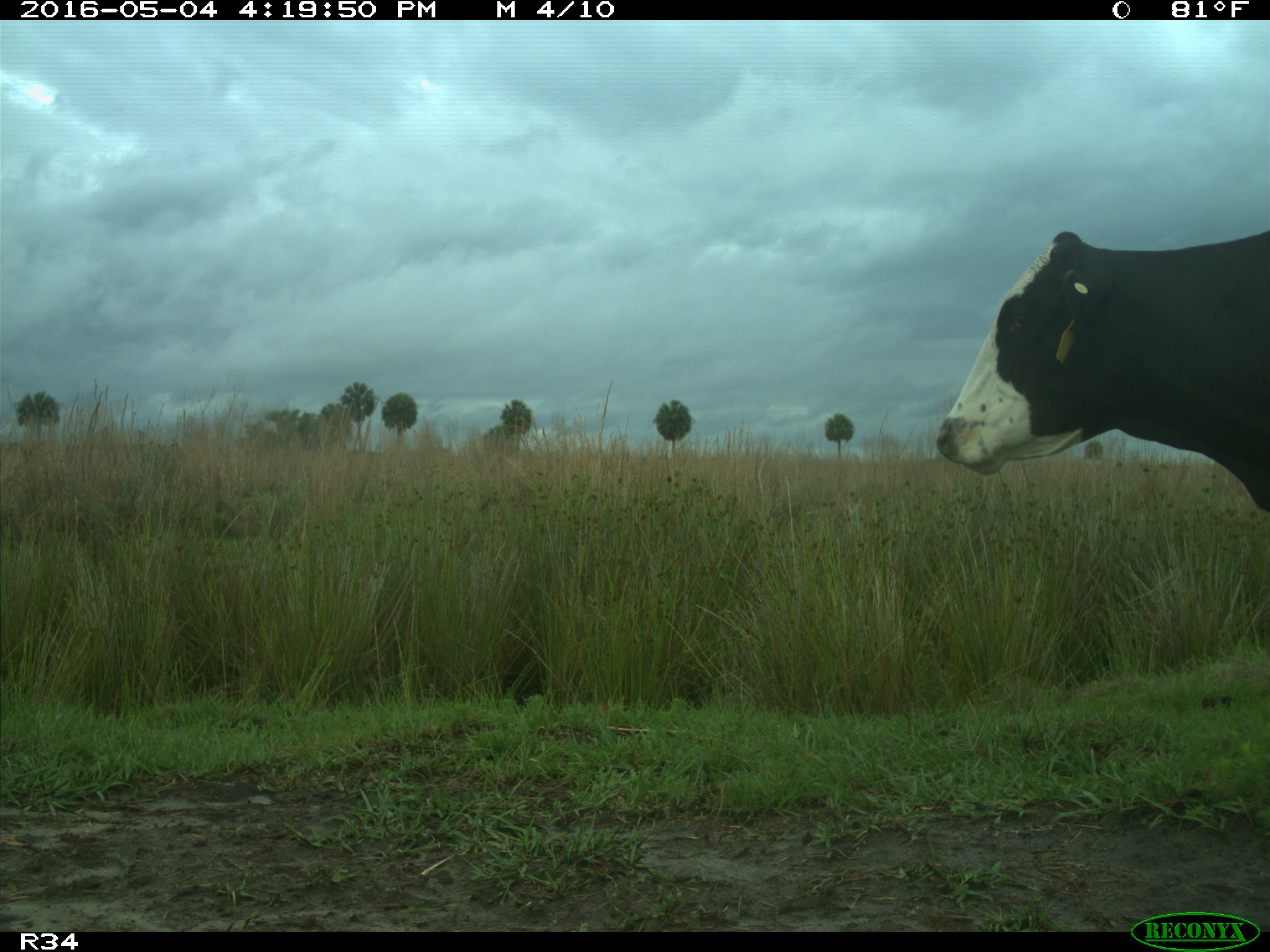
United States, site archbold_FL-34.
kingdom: Animalia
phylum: Chordata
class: Mammalia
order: Artiodactyla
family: Bovidae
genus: Bos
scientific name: Bos taurus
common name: domestic cow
Bos taurus (domestic cow).